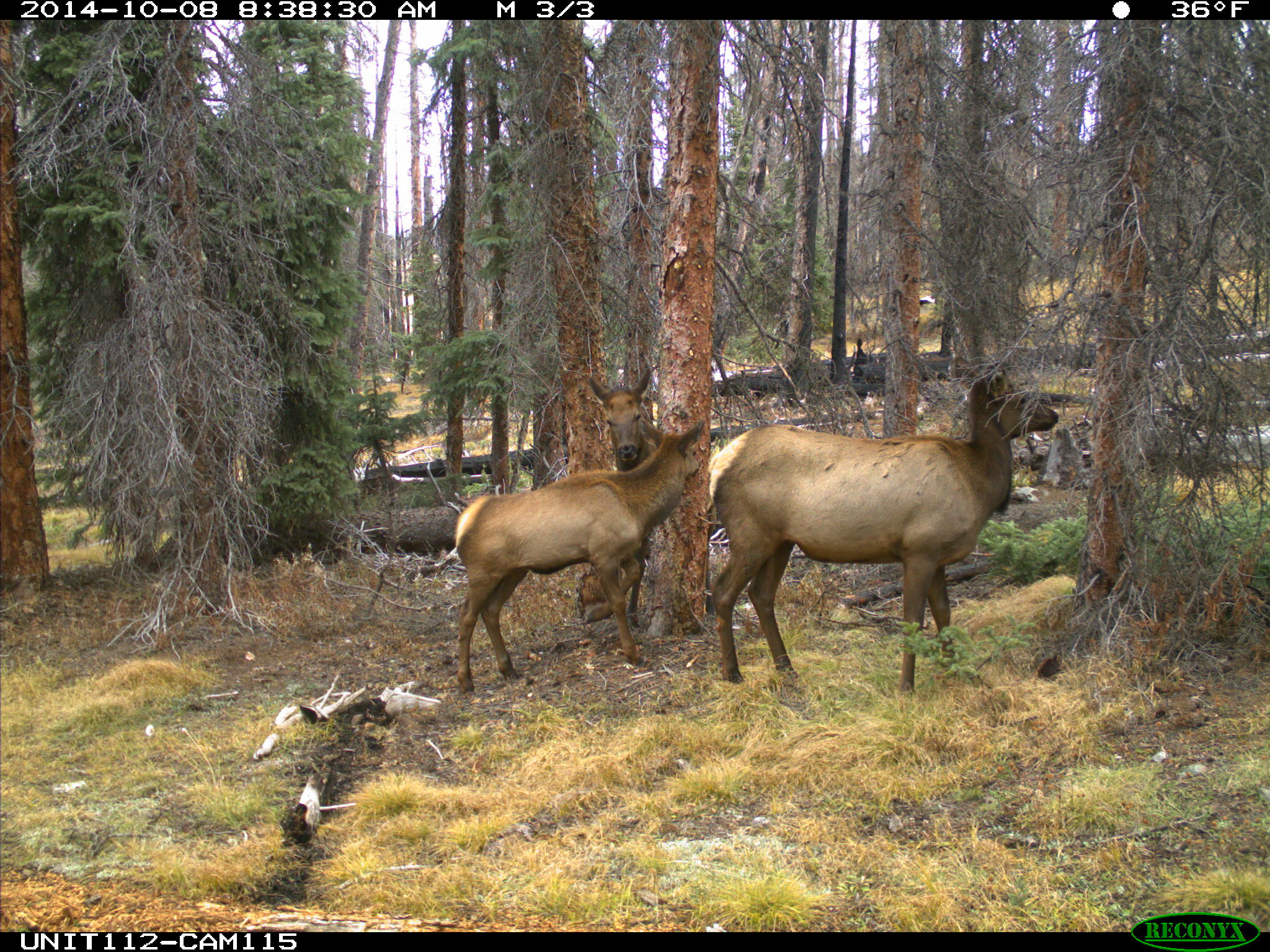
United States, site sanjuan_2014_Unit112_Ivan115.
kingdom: Animalia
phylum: Chordata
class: Mammalia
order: Artiodactyla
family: Cervidae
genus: Cervus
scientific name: Cervus elaphus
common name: red deer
Cervus elaphus (red deer).